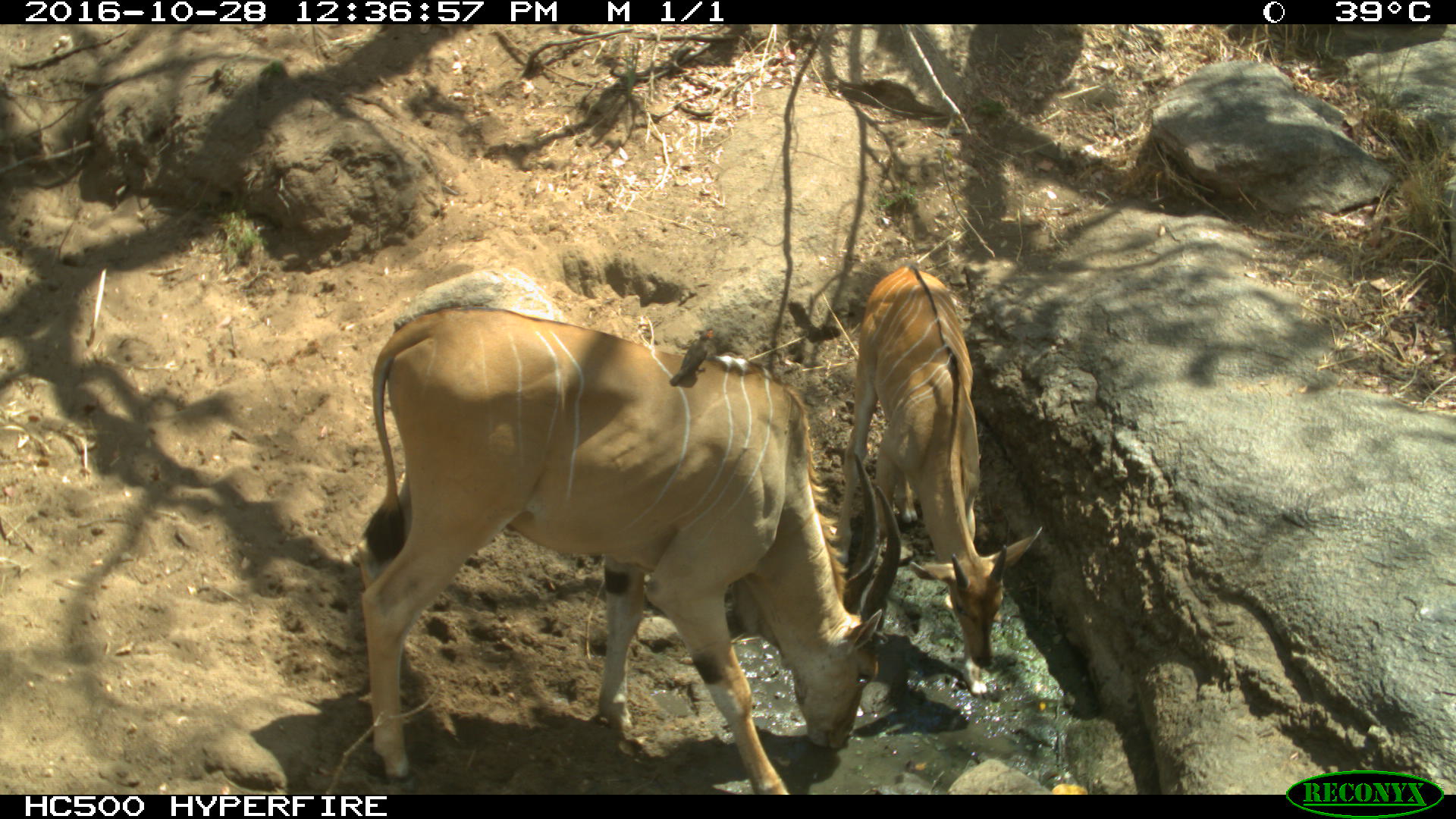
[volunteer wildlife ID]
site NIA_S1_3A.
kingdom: Animalia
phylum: Chordata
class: Mammalia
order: Artiodactyla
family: Bovidae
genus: Tragelaphus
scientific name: Tragelaphus oryx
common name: eland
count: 2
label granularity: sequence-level